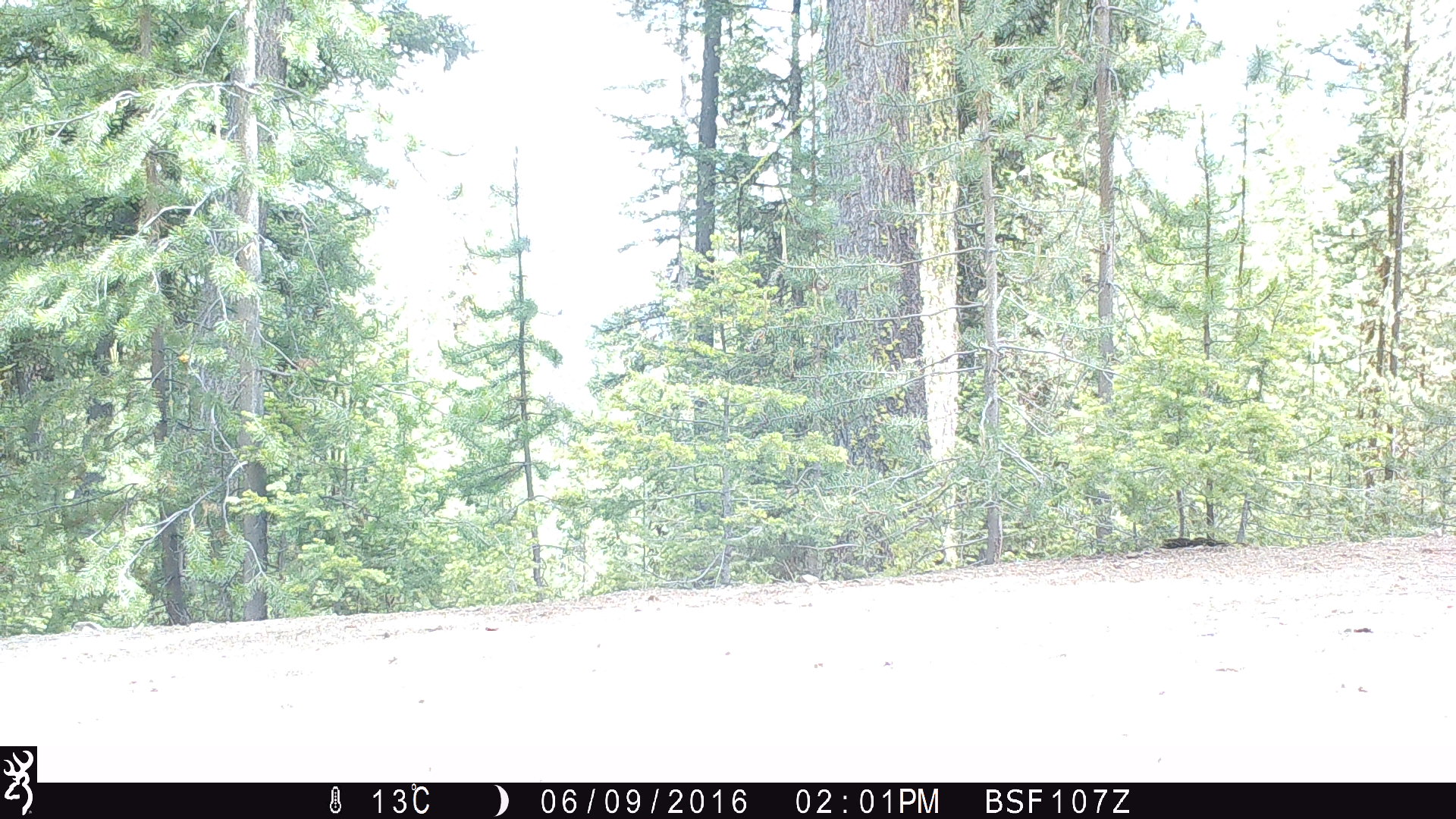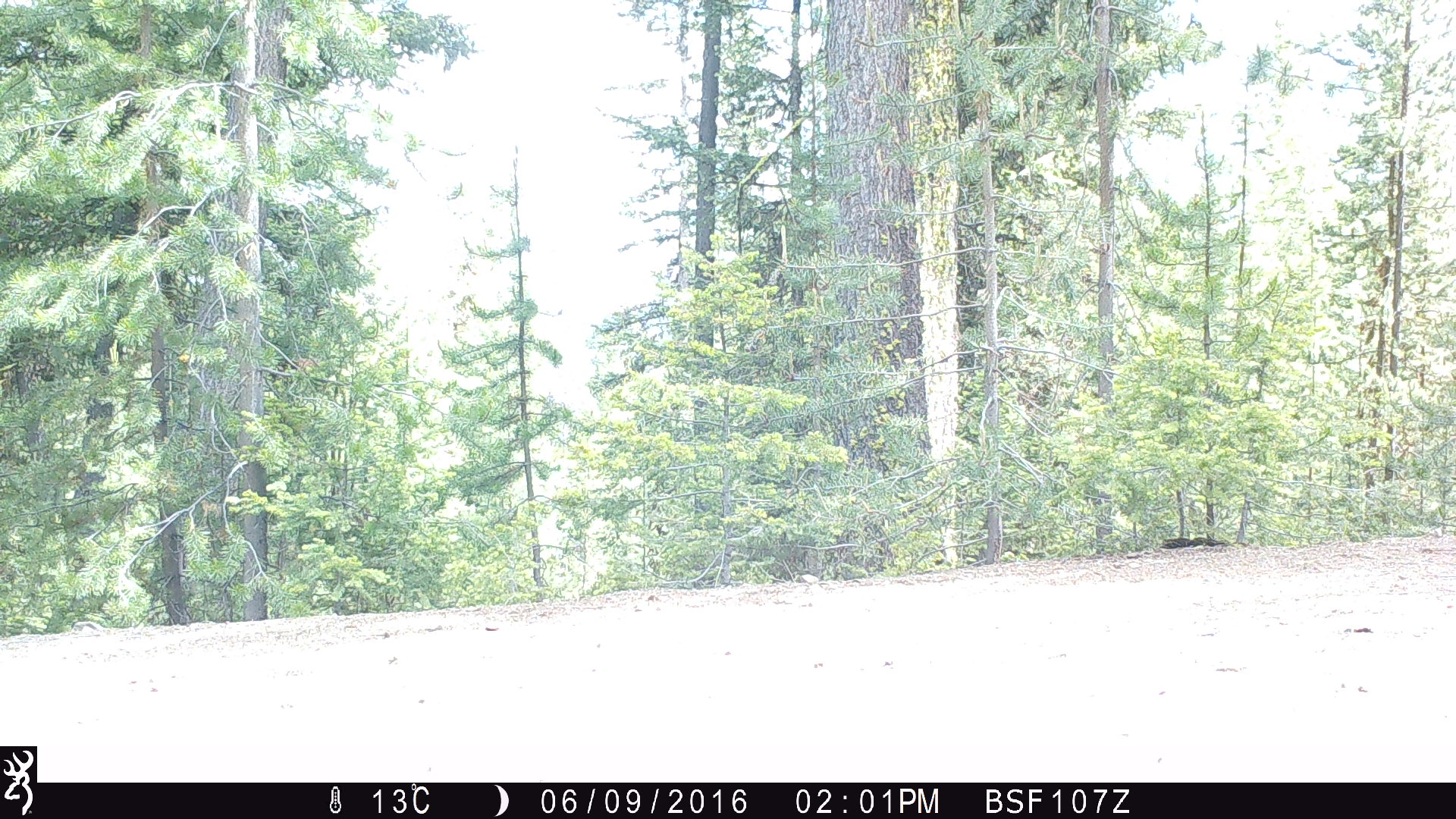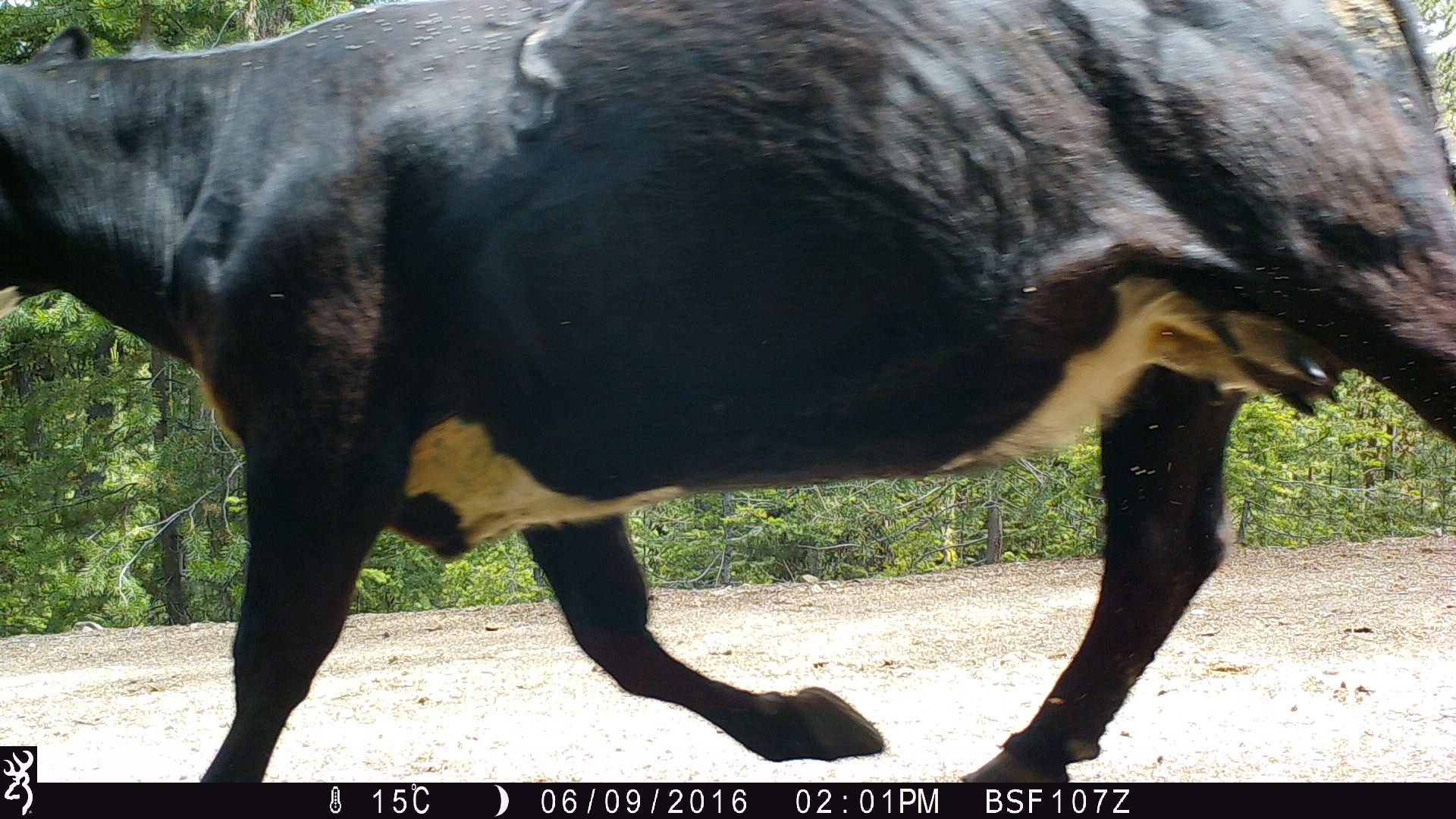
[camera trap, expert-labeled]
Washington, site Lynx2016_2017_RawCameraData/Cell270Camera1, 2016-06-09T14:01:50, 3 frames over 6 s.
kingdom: Animalia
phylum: Chordata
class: Mammalia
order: Artiodactyla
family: Bovidae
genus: Bos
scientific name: Bos taurus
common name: domestic cattle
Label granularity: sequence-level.